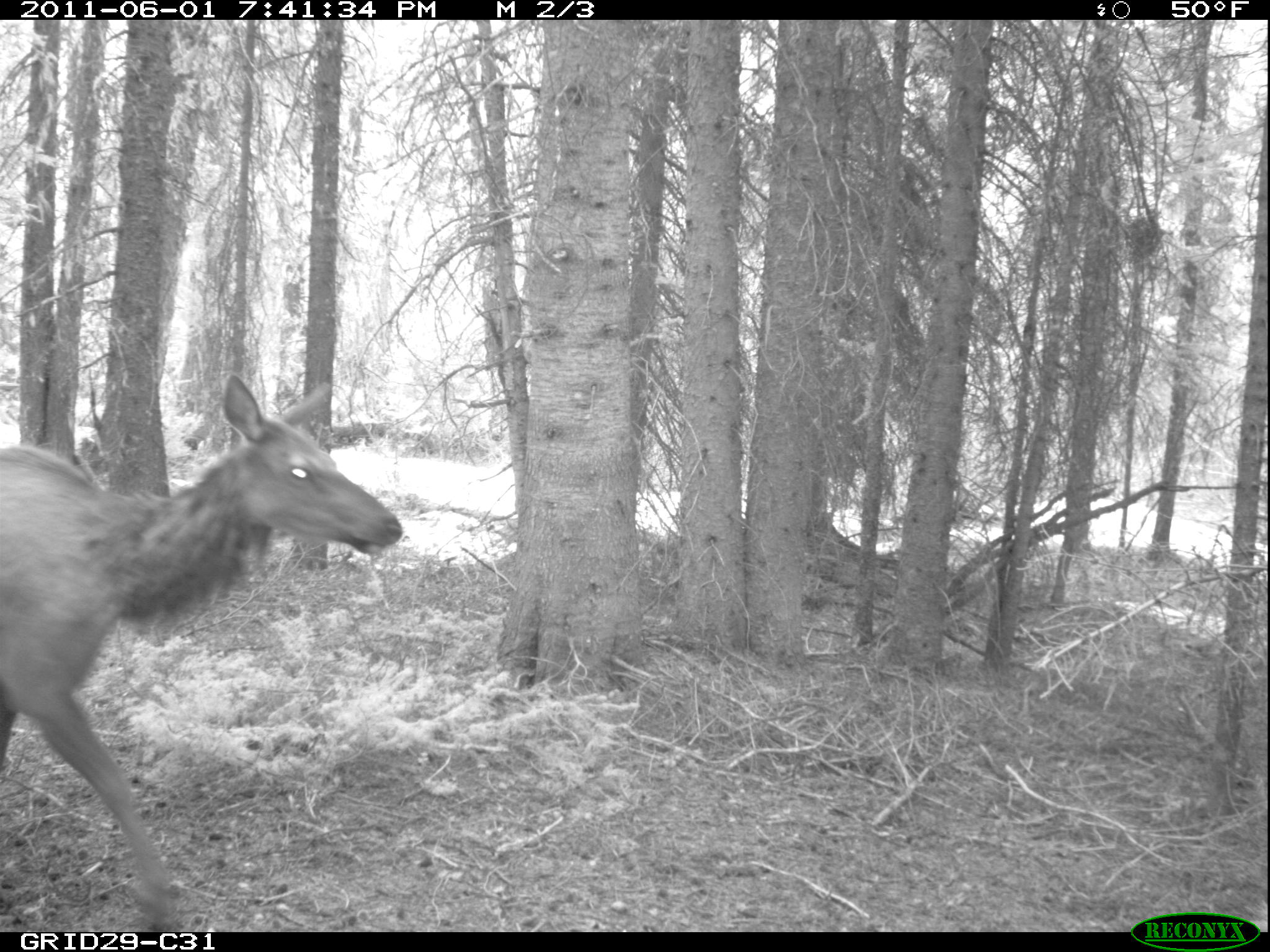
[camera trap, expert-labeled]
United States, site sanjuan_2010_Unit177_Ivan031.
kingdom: Animalia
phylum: Chordata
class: Mammalia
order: Artiodactyla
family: Cervidae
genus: Cervus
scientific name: Cervus elaphus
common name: red deer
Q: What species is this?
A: Cervus elaphus (red deer).